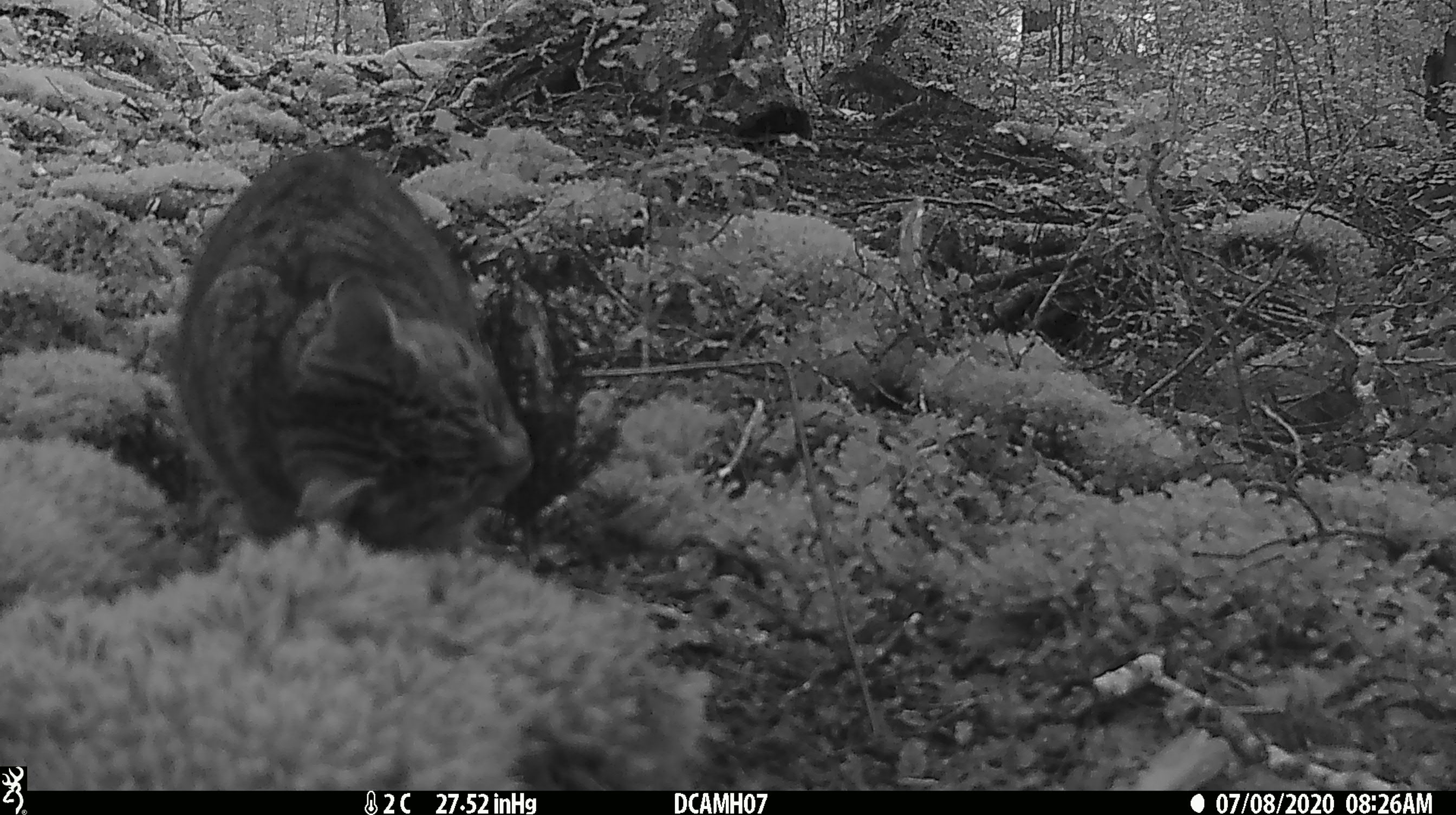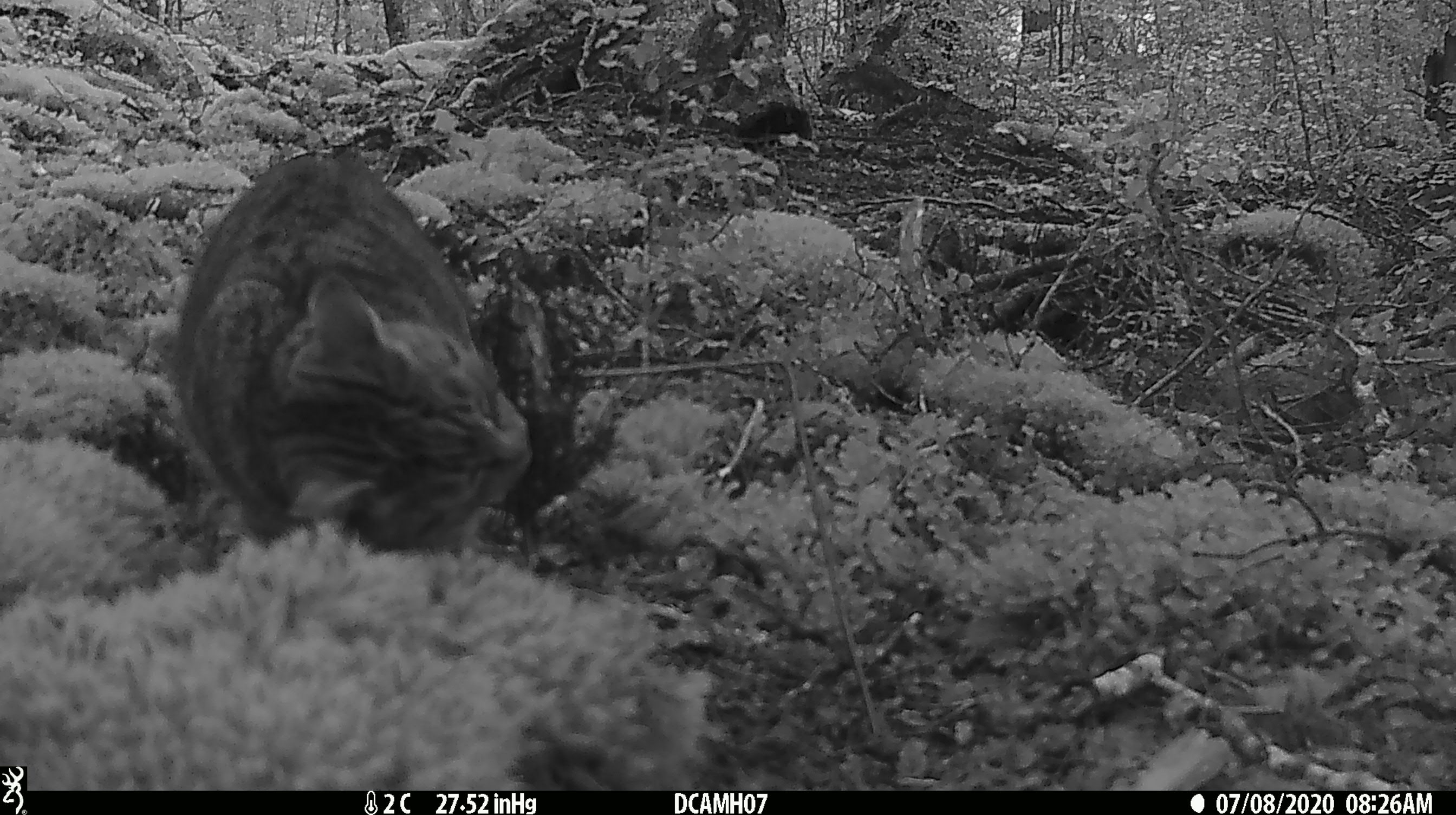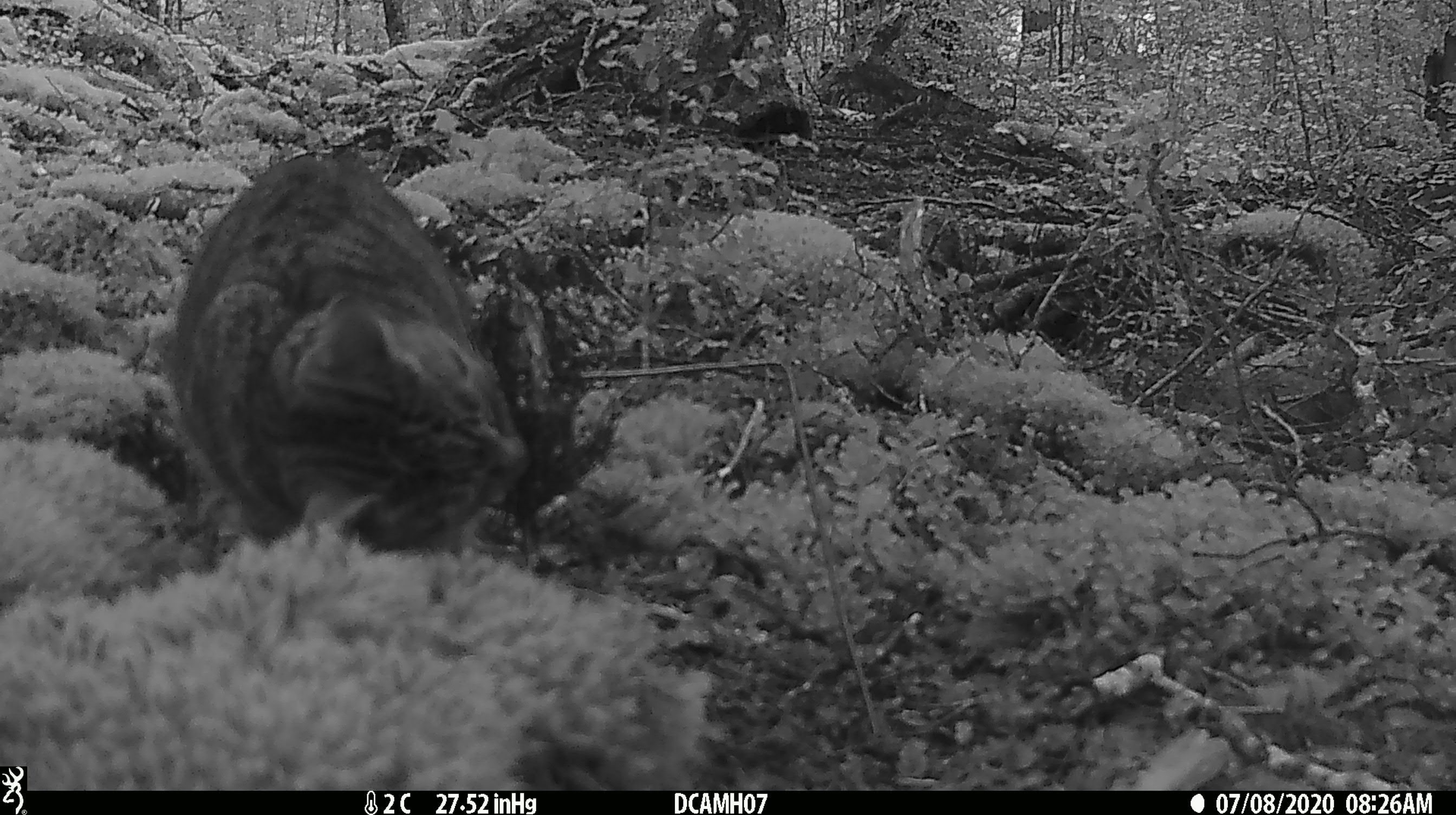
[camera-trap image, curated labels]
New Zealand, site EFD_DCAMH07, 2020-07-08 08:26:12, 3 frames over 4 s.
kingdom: Animalia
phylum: Chordata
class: Mammalia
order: Carnivora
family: Felidae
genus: Felis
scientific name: Felis catus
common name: domestic cat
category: cat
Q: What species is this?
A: Cat (domestic cat) (Felis catus).